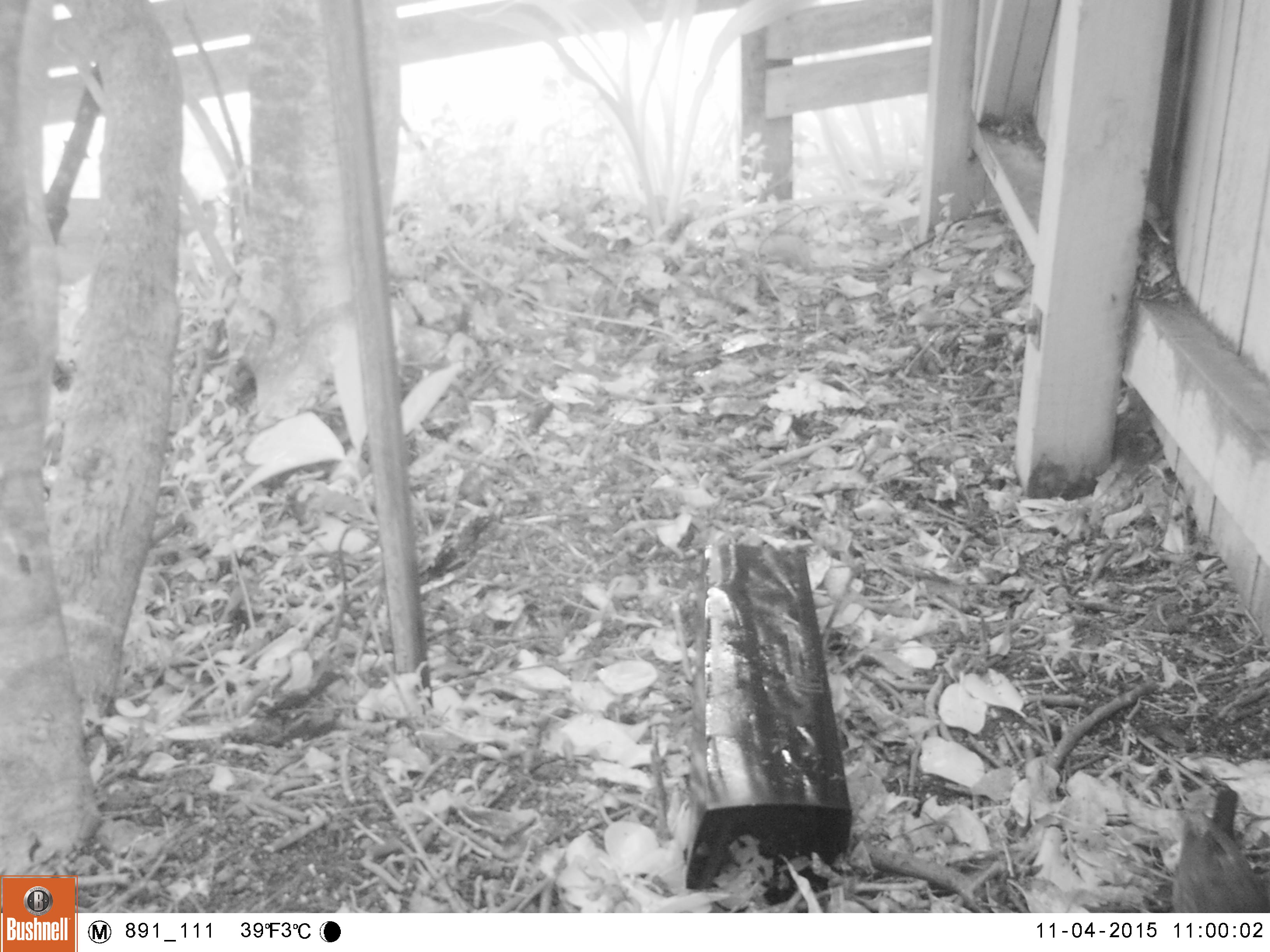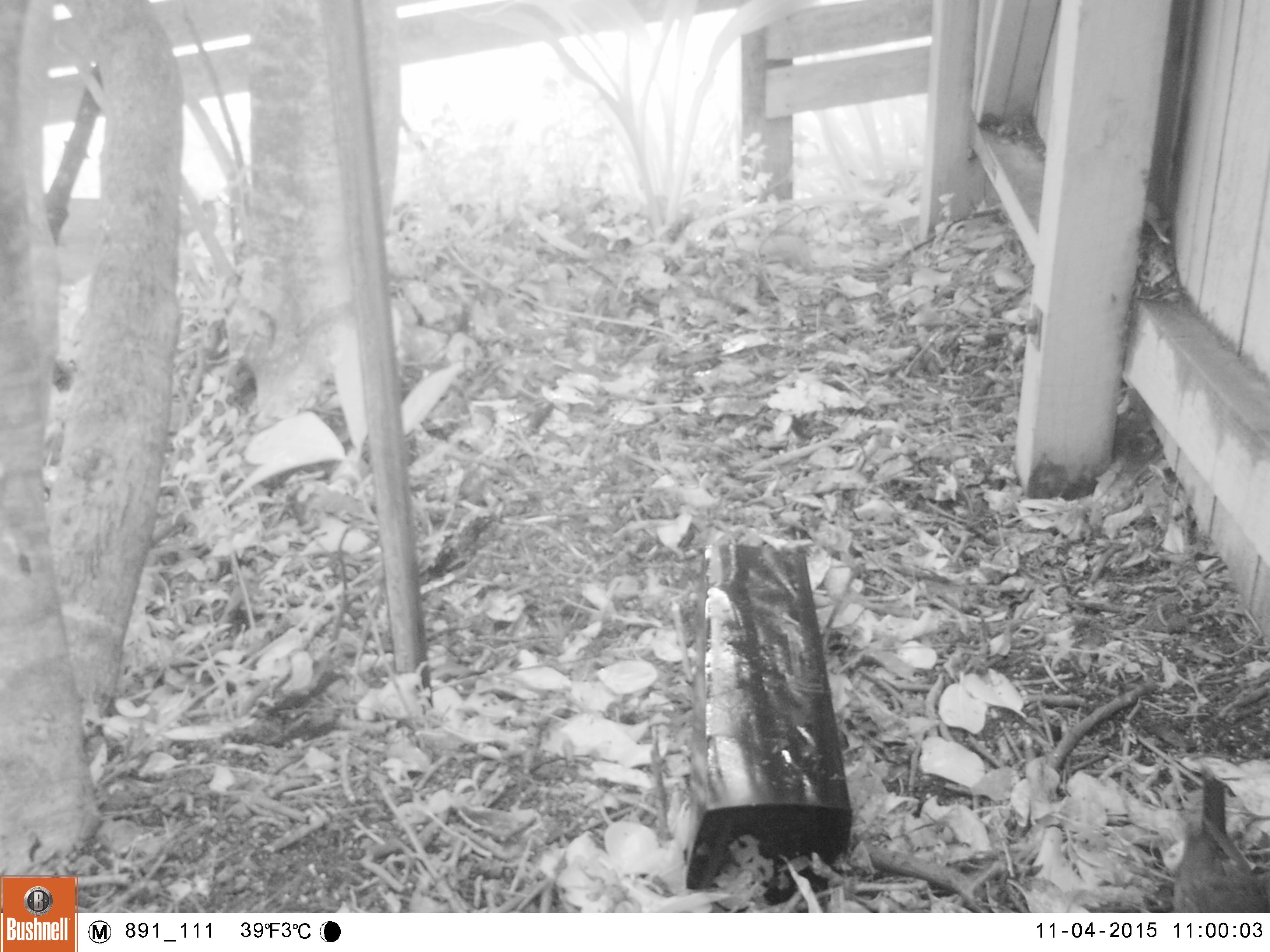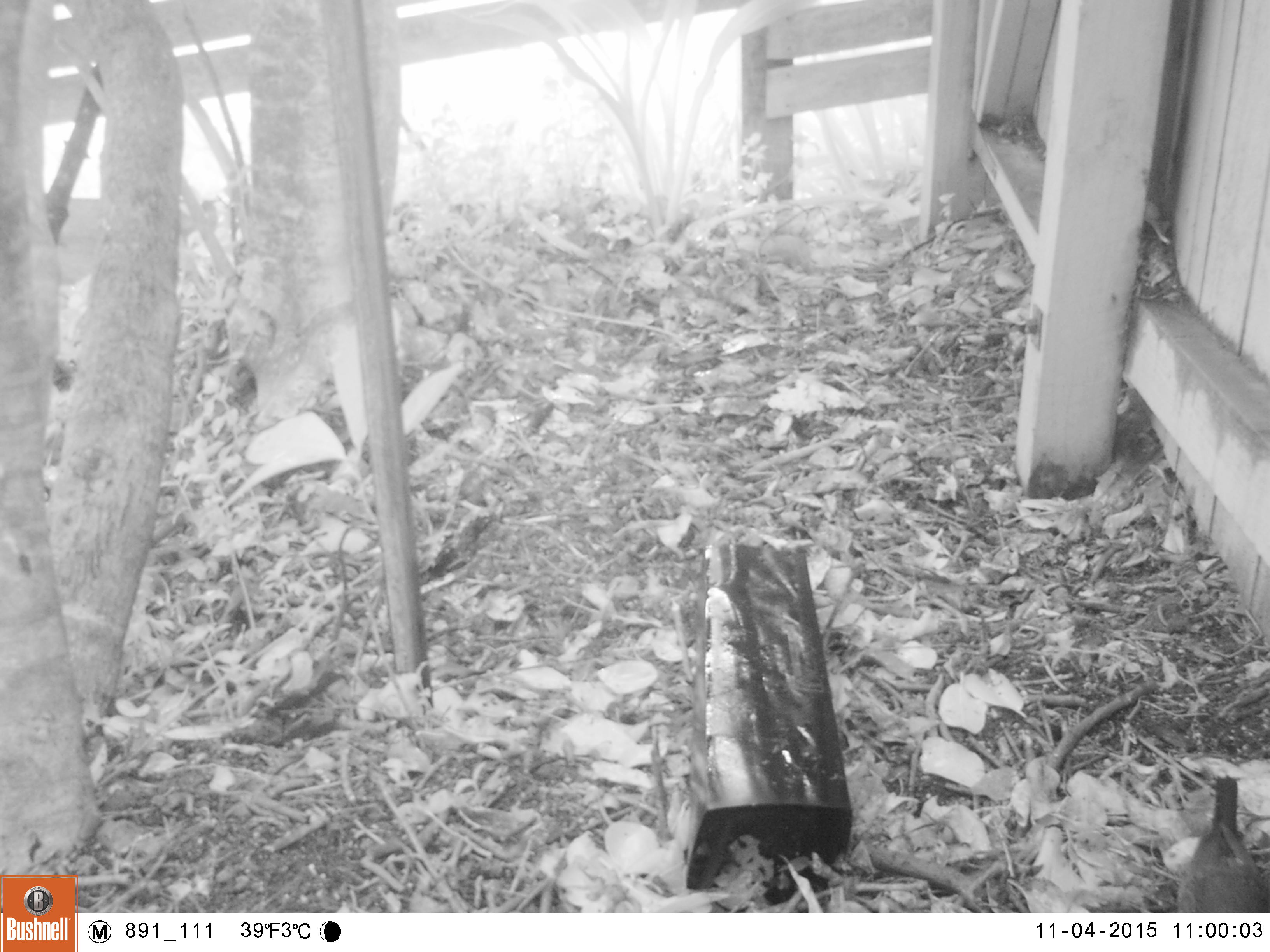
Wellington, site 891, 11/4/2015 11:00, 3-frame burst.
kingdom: Animalia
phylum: Chordata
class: Aves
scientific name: Aves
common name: bird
Bird (Aves).